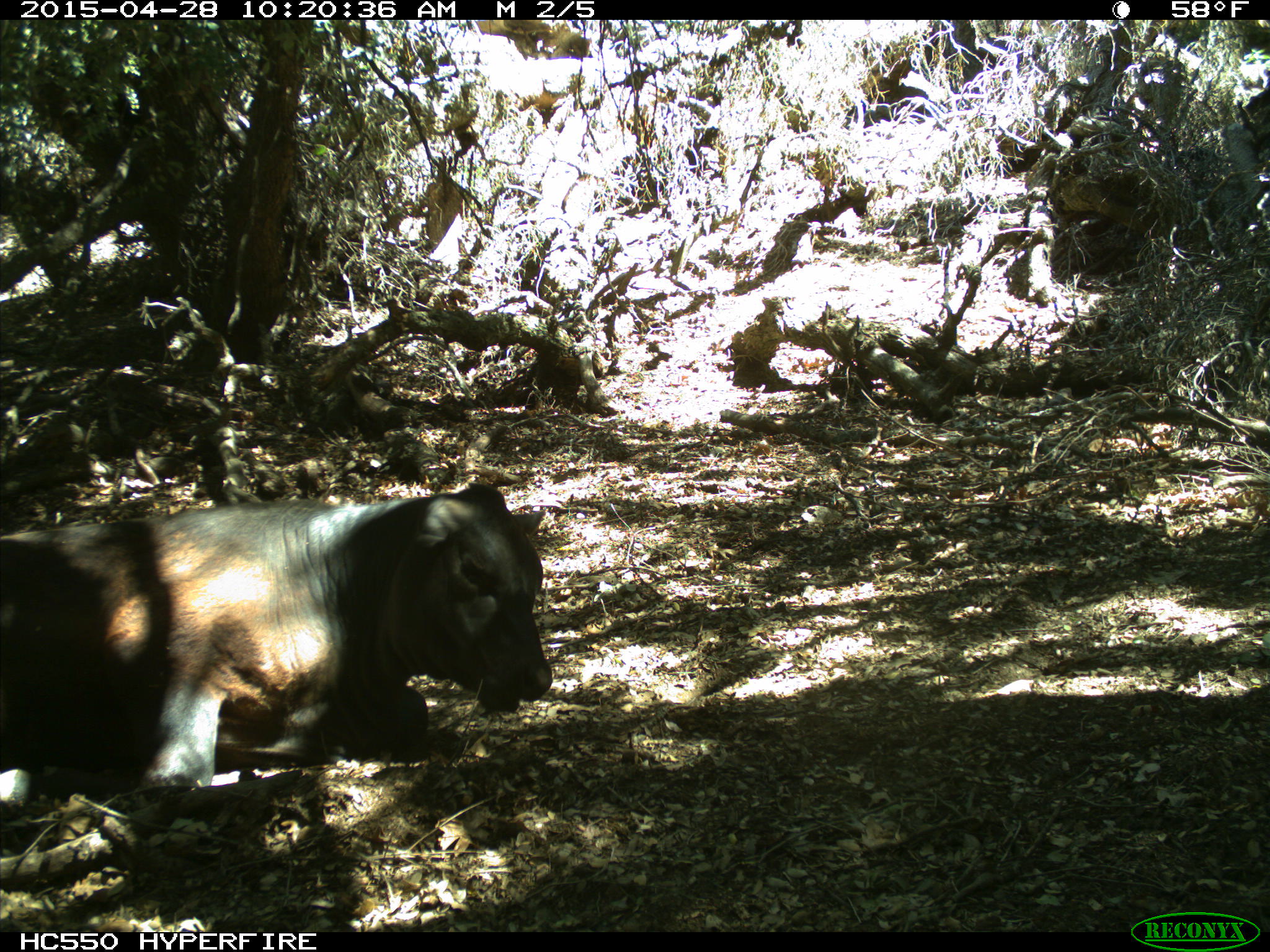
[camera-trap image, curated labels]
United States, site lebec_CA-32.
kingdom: Animalia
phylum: Chordata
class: Mammalia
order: Artiodactyla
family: Bovidae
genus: Bos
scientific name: Bos taurus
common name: domestic cow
Bos taurus (domestic cow).